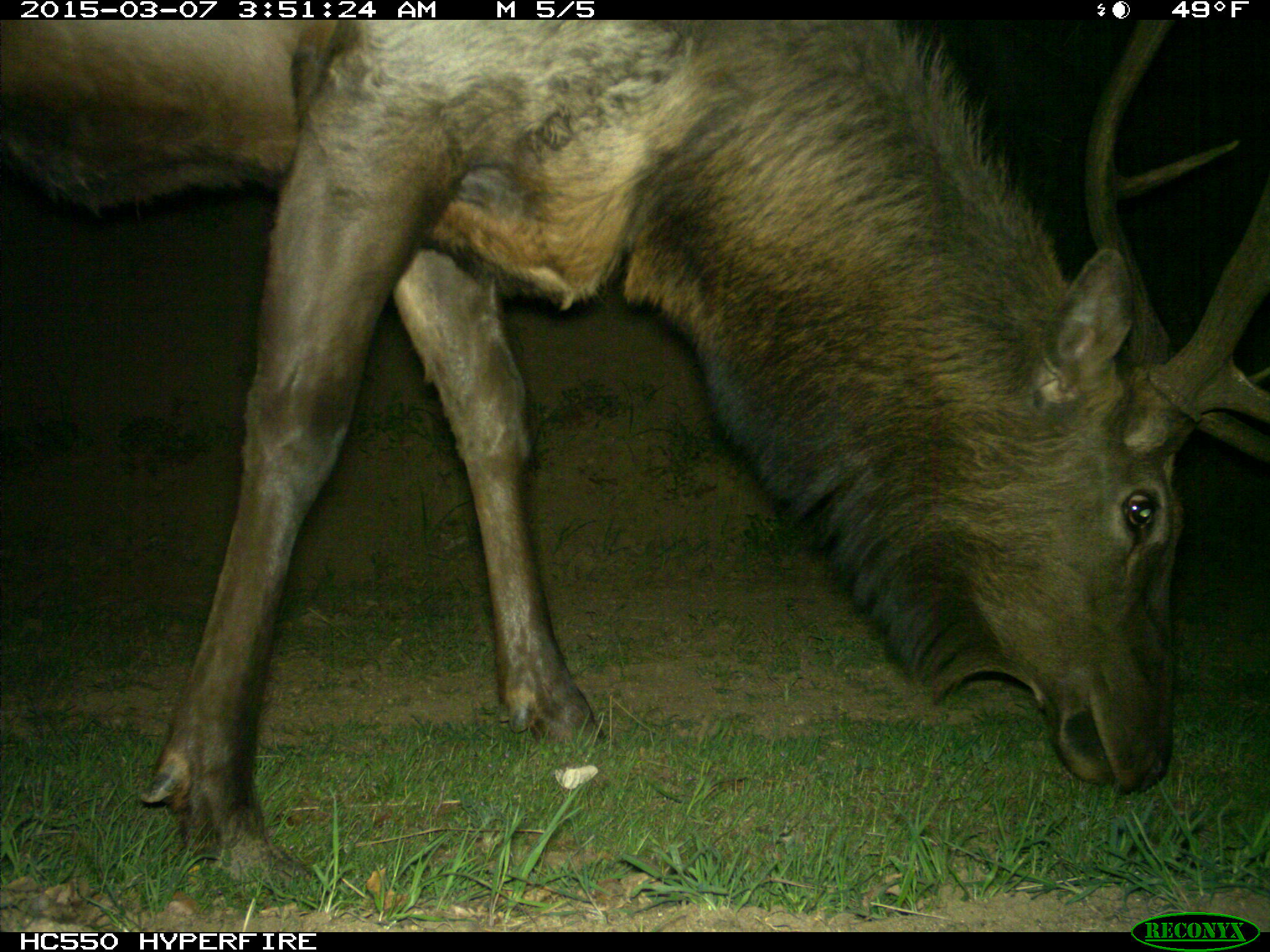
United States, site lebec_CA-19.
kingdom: Animalia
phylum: Chordata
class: Mammalia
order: Artiodactyla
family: Cervidae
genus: Cervus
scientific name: Cervus canadensis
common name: elk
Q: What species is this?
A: Cervus canadensis (elk).